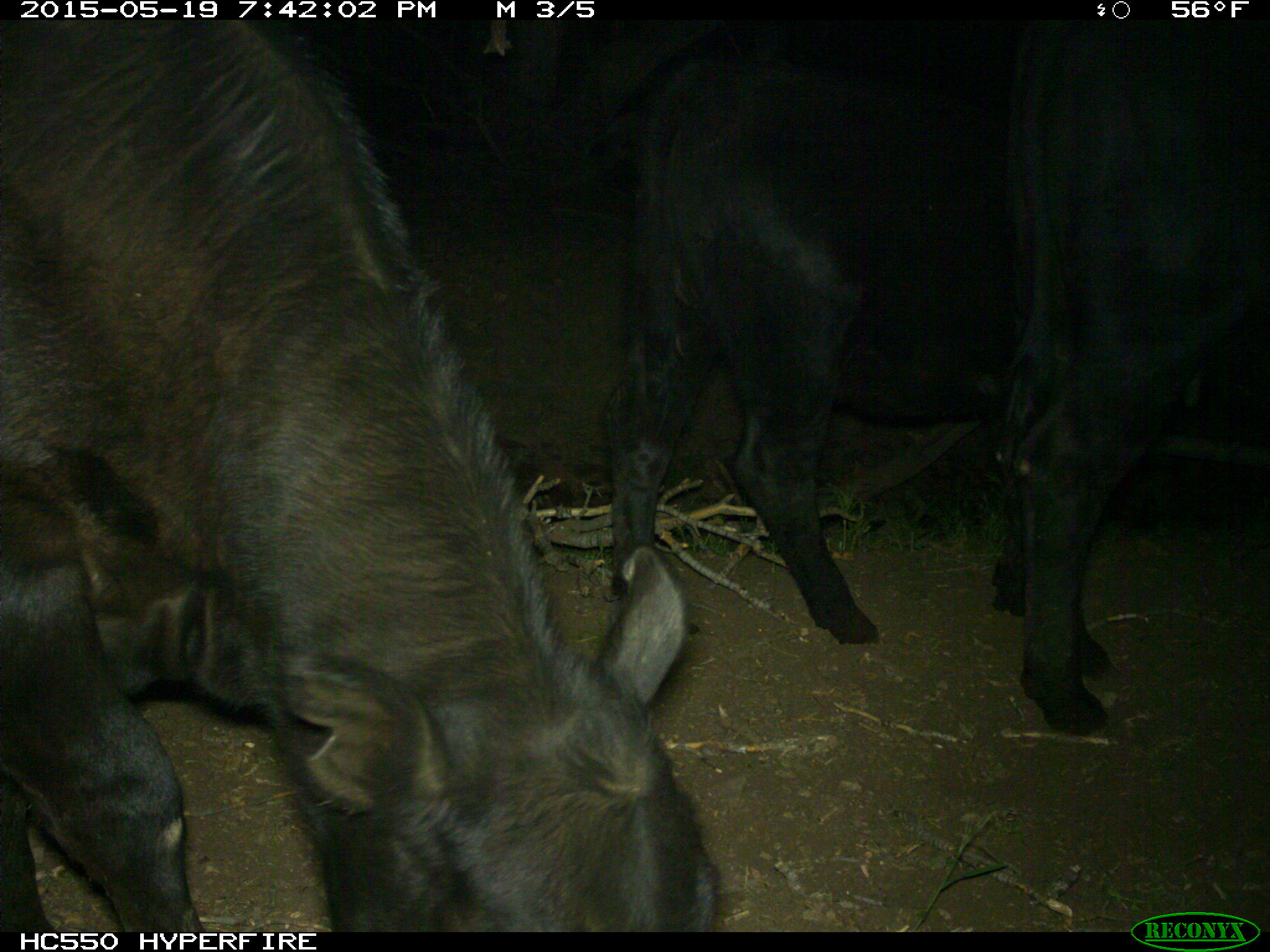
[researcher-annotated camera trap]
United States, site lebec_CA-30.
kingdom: Animalia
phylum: Chordata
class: Mammalia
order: Artiodactyla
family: Bovidae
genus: Bos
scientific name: Bos taurus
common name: domestic cow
Bos taurus (domestic cow).